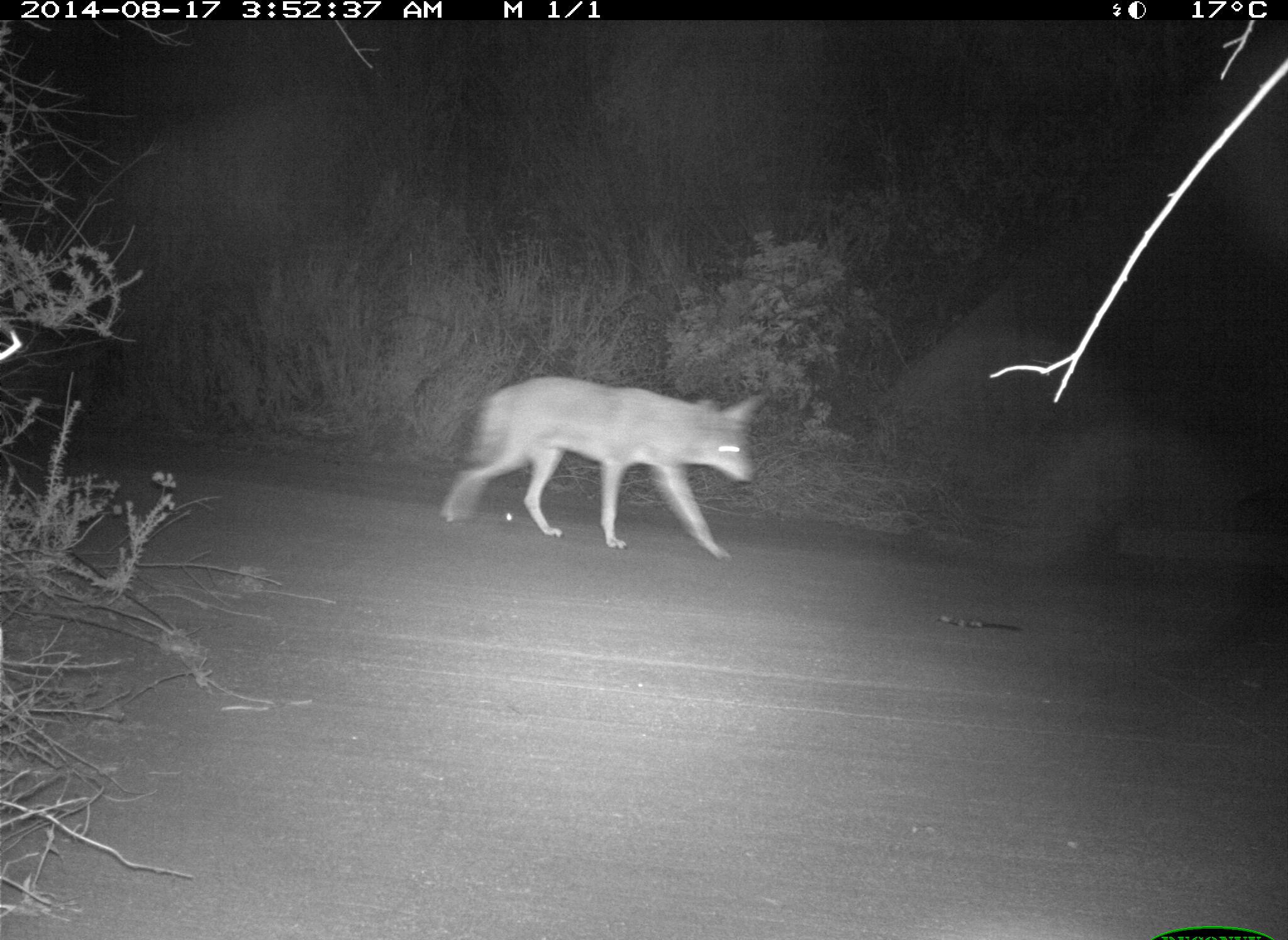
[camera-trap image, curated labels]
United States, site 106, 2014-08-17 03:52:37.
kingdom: Animalia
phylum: Chordata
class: Mammalia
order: Carnivora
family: Canidae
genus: Canis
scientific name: Canis latrans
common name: coyote